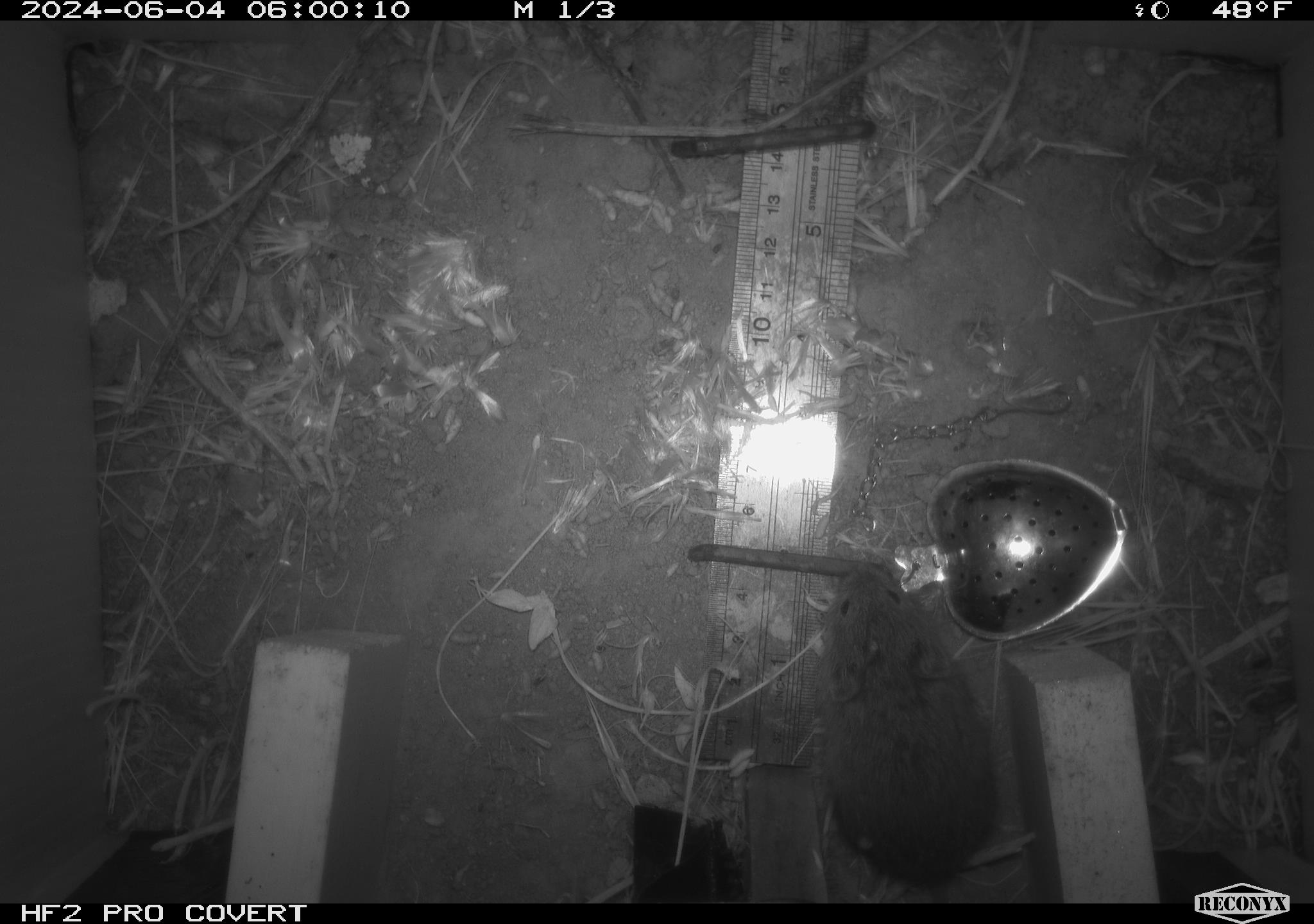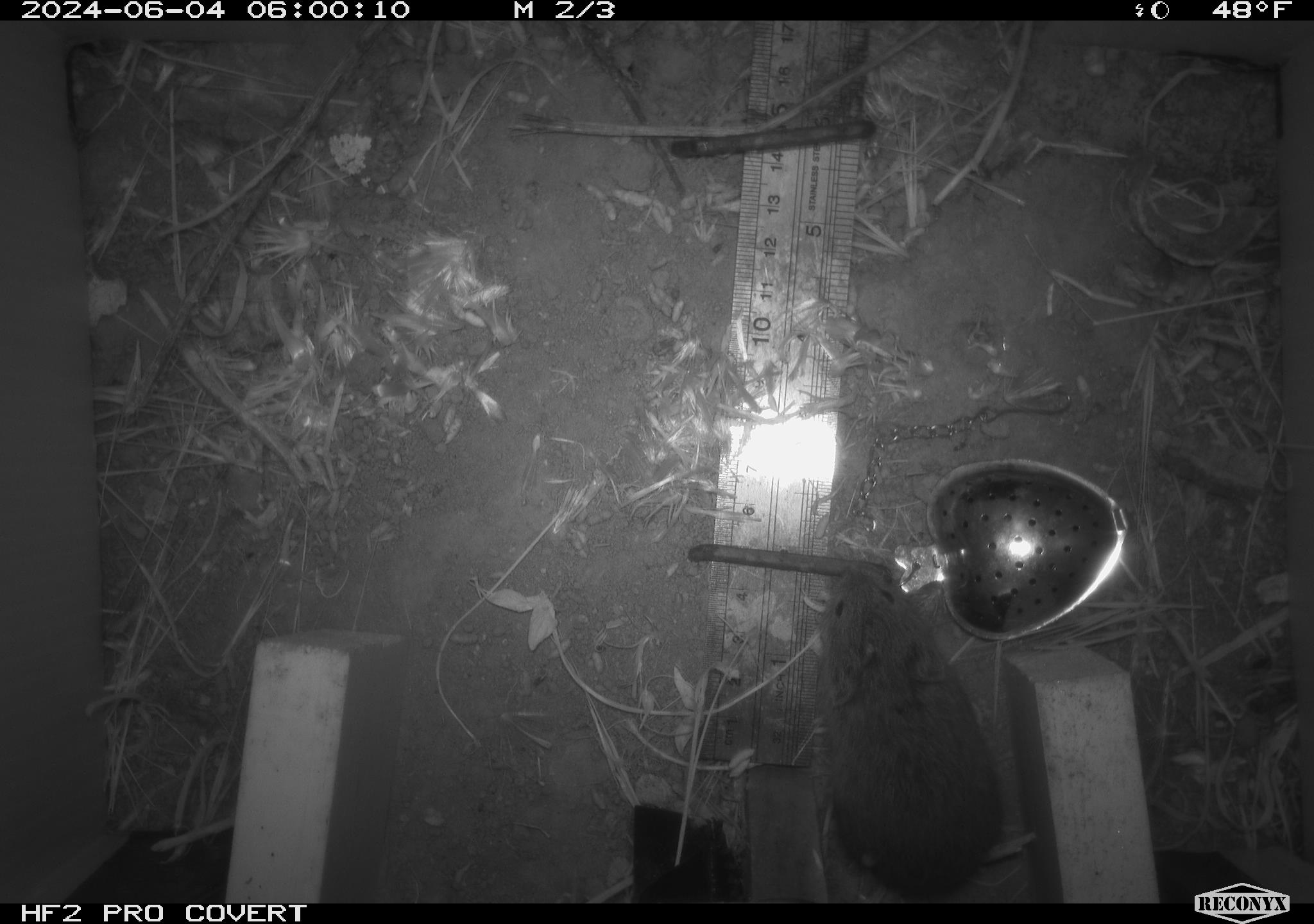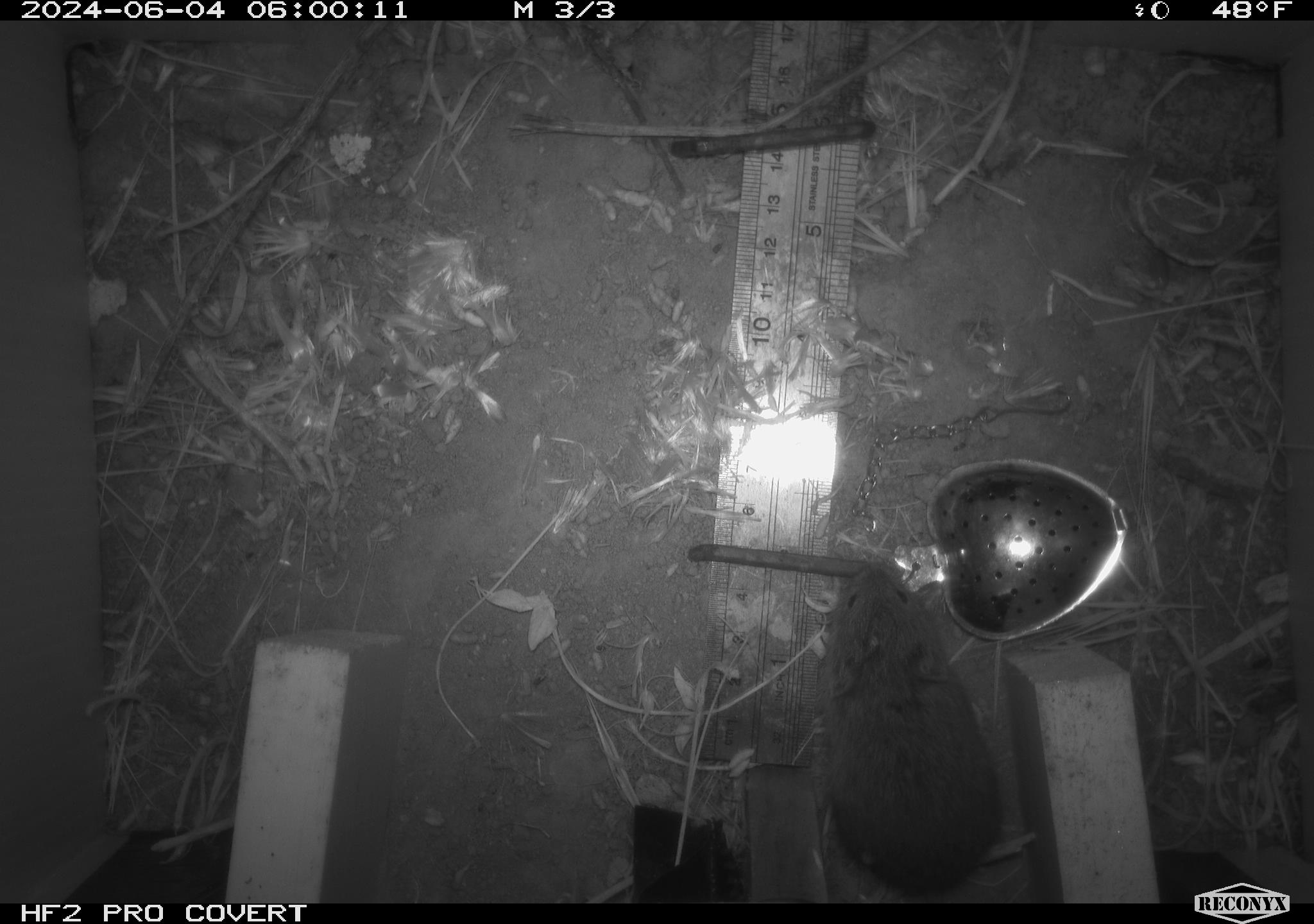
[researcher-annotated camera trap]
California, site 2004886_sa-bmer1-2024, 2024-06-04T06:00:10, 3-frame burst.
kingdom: Animalia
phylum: Chordata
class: Mammalia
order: Rodentia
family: Cricetidae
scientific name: Arvicolinae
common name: voles, lemmings, and muskrats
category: arvicolinae subfamily